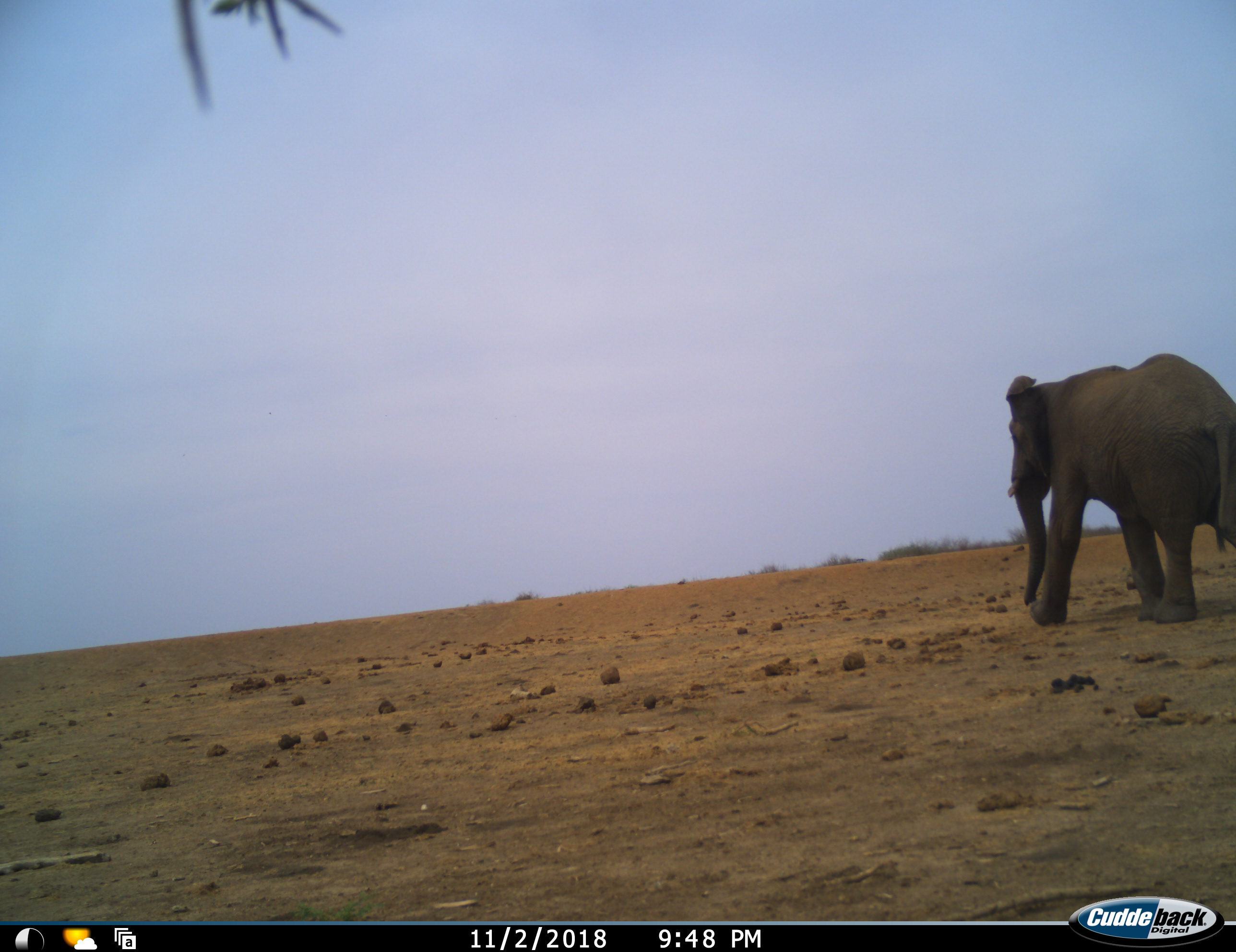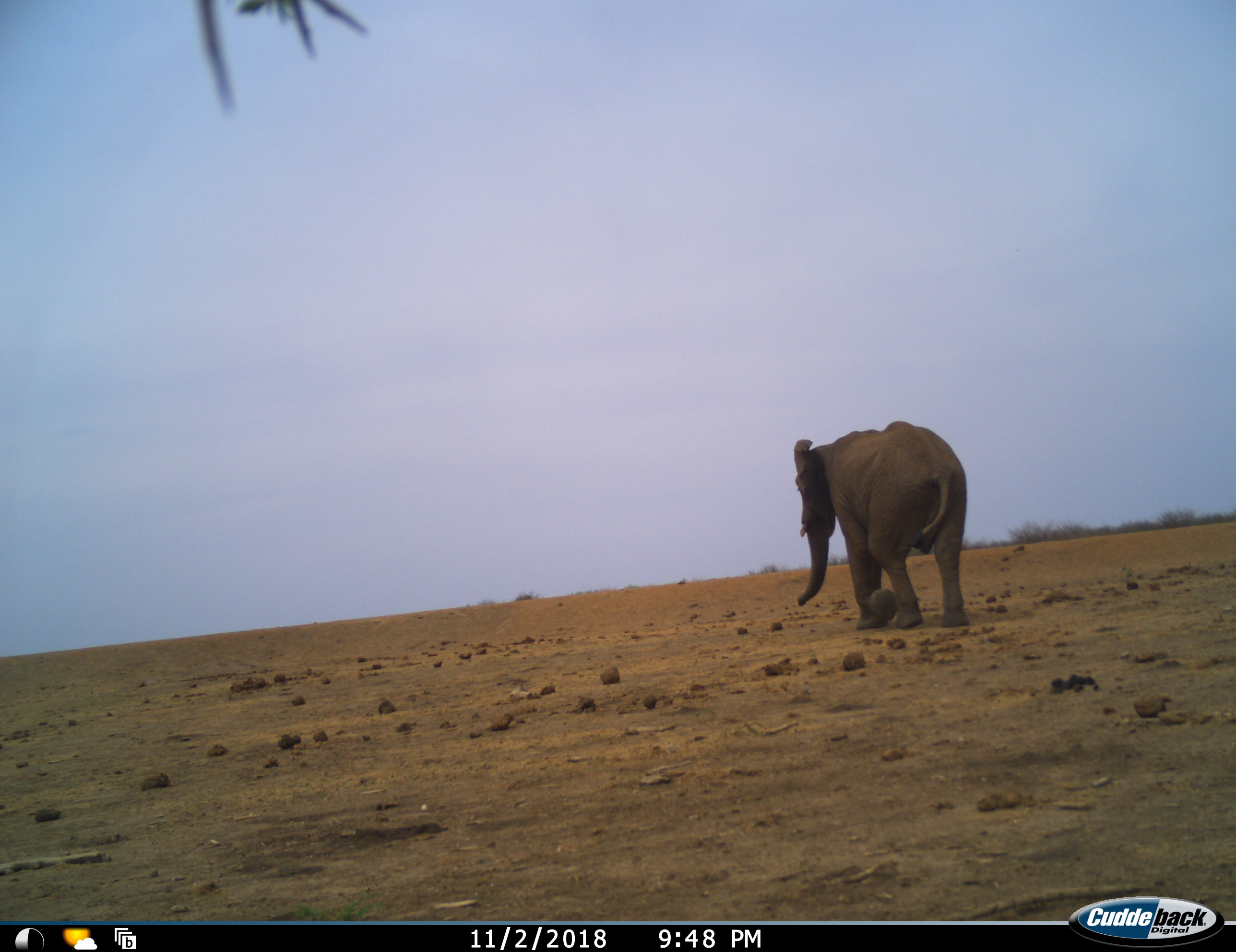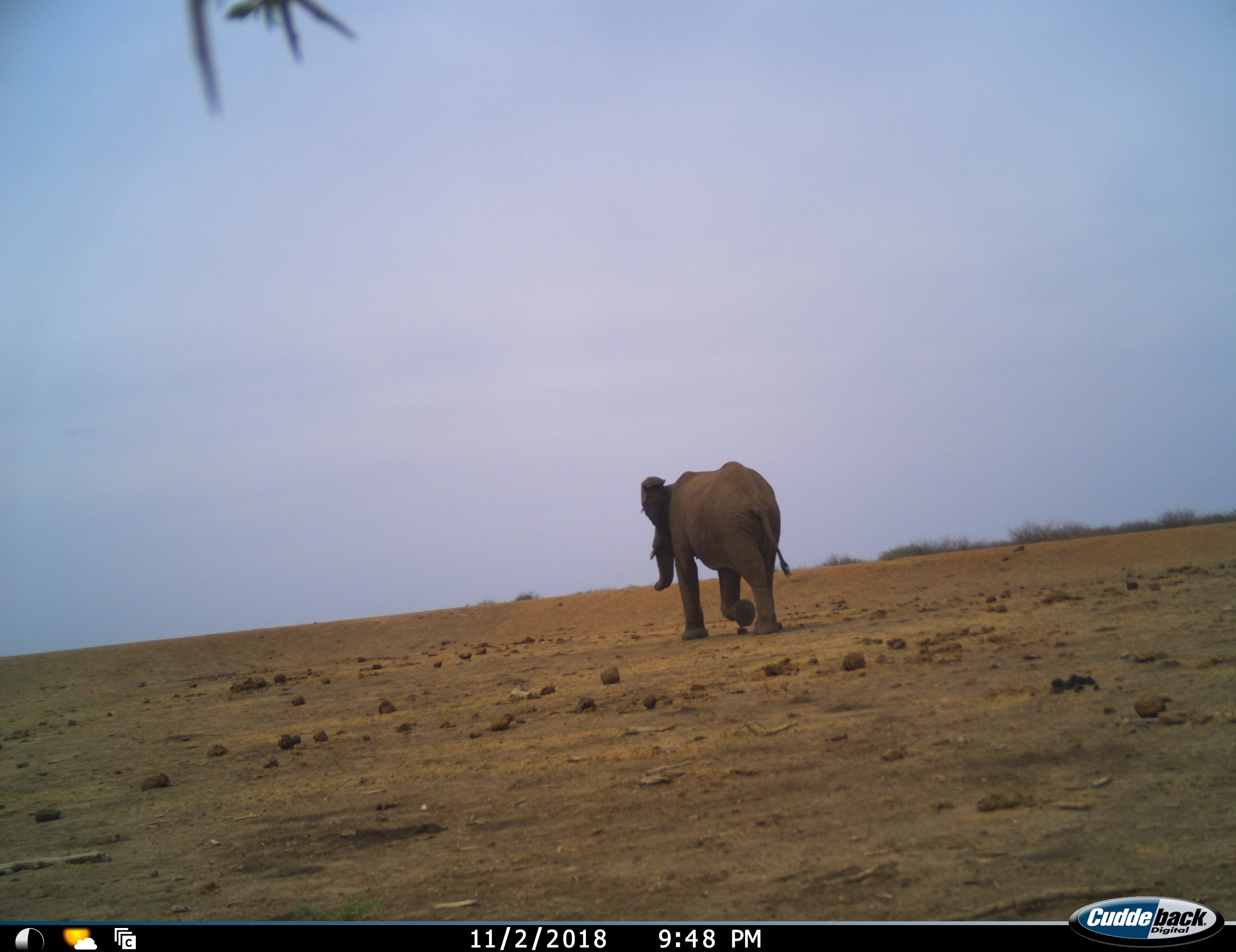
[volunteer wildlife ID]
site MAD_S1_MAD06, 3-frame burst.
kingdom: Animalia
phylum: Chordata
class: Mammalia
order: Proboscidea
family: Elephantidae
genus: Loxodonta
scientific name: Loxodonta africana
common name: african bush elephant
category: elephant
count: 1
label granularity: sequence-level